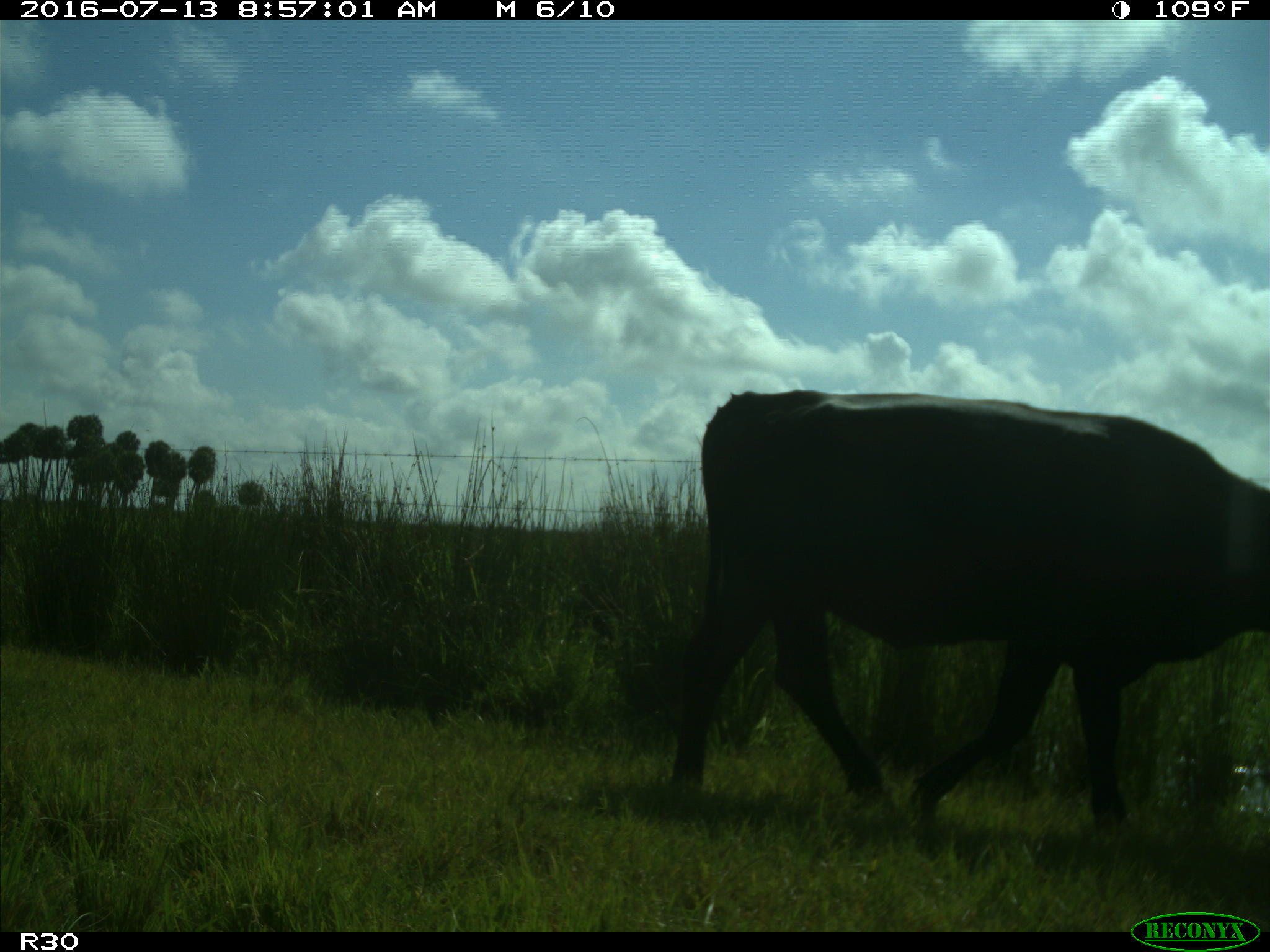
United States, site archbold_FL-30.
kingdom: Animalia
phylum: Chordata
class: Mammalia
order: Artiodactyla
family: Bovidae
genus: Bos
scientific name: Bos taurus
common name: domestic cow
Bos taurus (domestic cow).